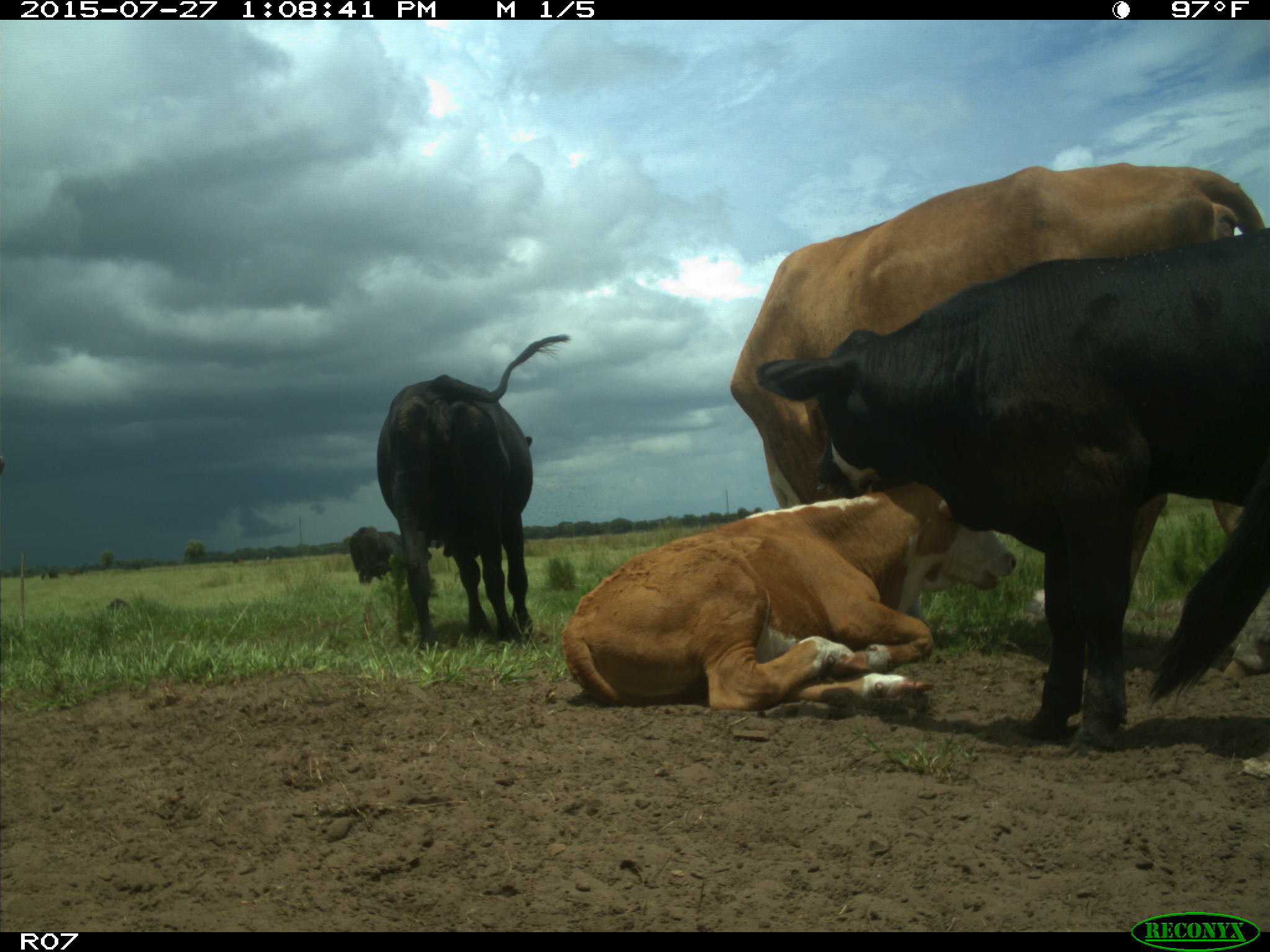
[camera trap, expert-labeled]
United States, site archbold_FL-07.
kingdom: Animalia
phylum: Chordata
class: Mammalia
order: Artiodactyla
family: Bovidae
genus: Bos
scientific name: Bos taurus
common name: domestic cow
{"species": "Bos taurus (domestic cow)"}